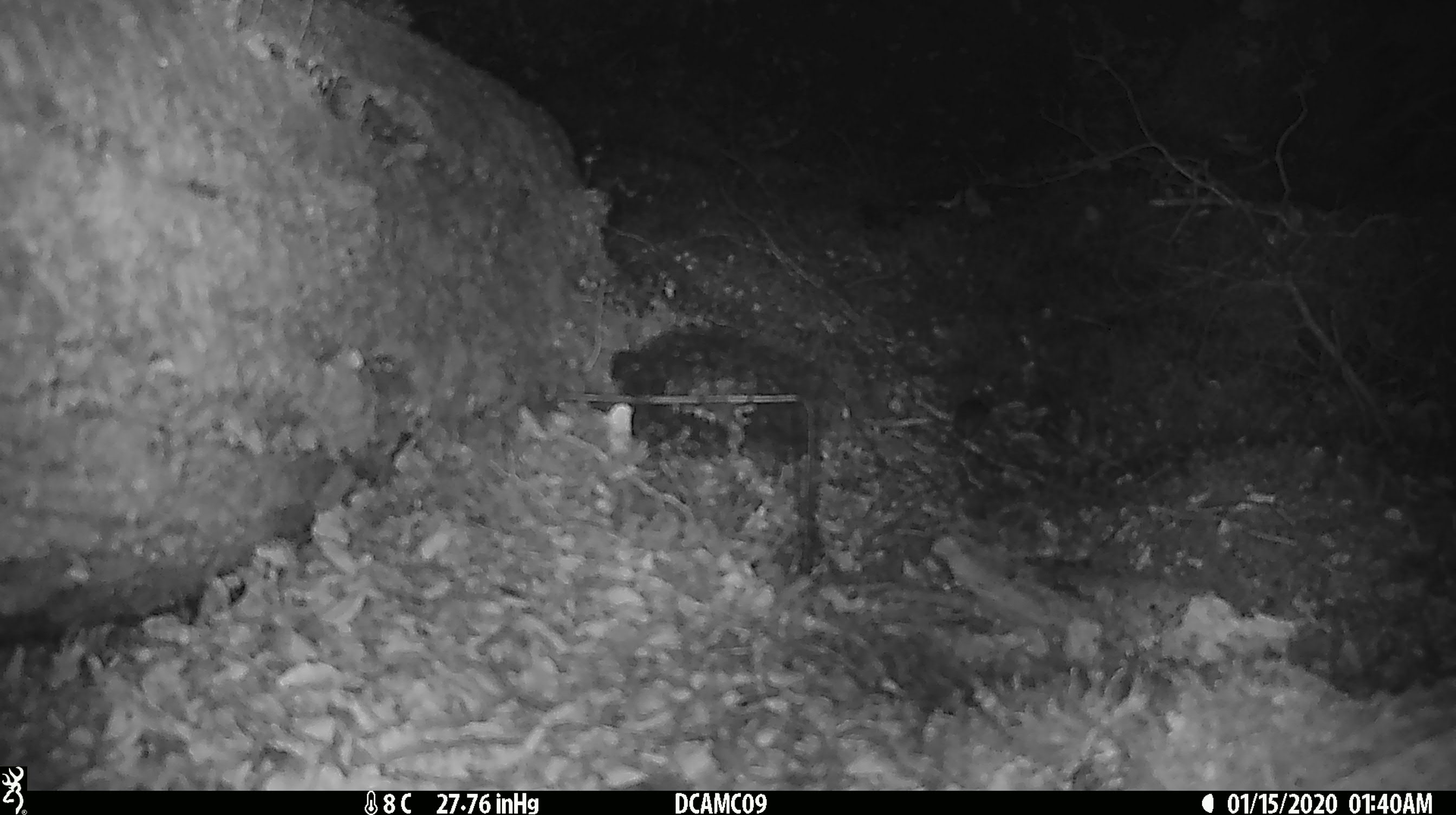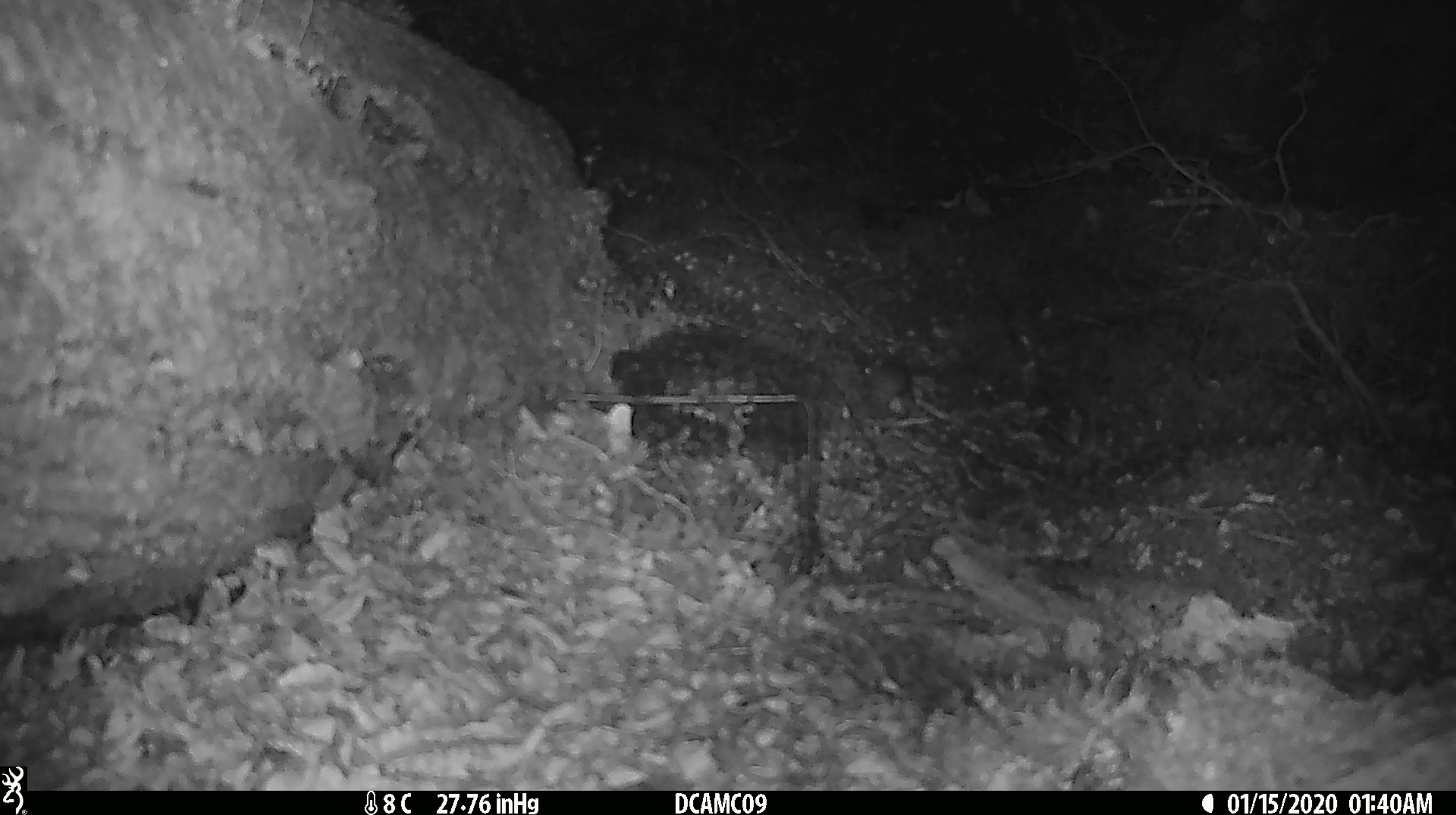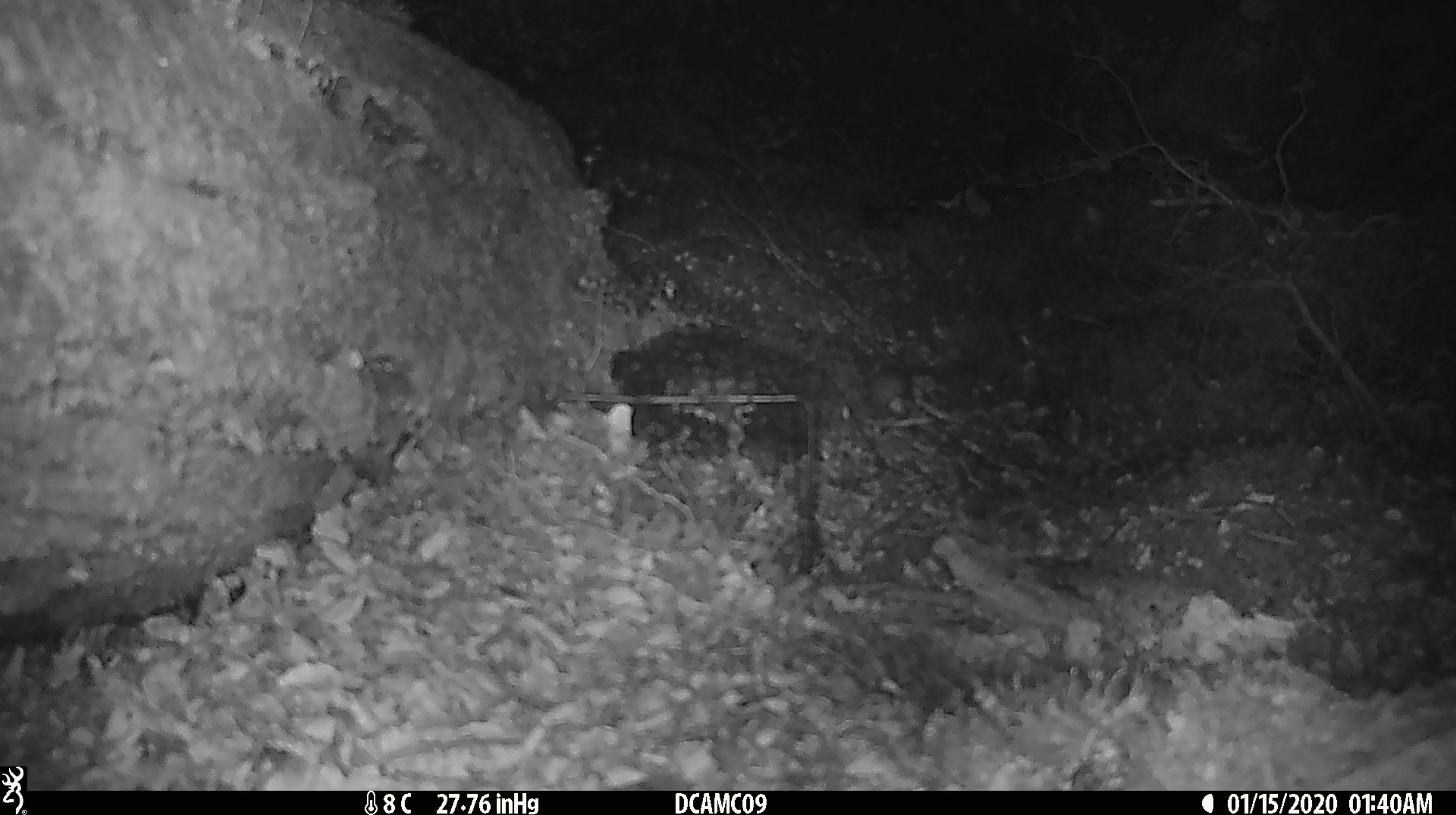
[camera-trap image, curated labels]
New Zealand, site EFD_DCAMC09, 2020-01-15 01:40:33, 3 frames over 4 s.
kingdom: Animalia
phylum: Chordata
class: Mammalia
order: Rodentia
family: Muridae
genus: Mus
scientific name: Mus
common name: mouse